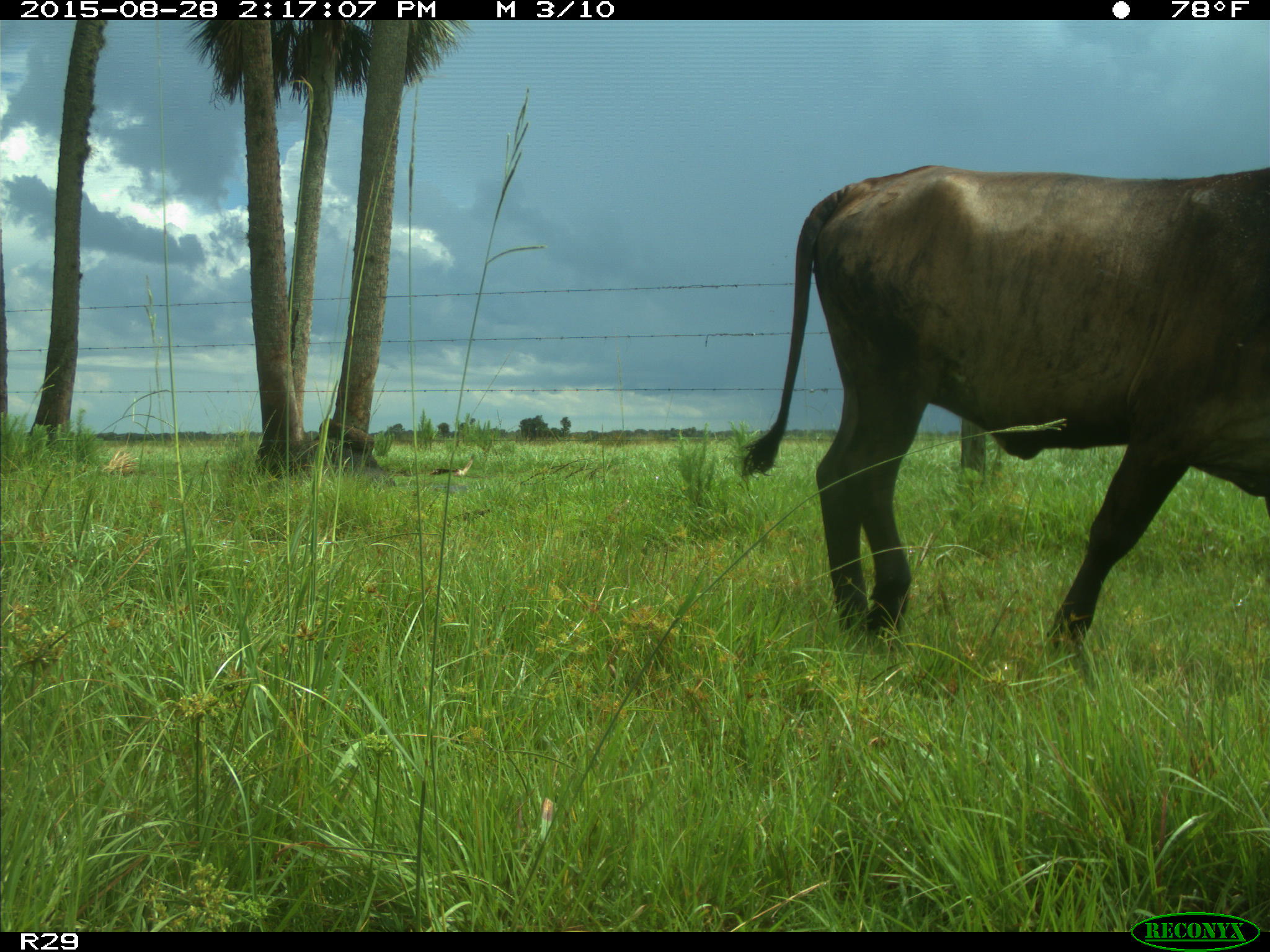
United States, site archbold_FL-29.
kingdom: Animalia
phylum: Chordata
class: Mammalia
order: Artiodactyla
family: Bovidae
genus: Bos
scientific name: Bos taurus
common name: domestic cow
Bos taurus (domestic cow).